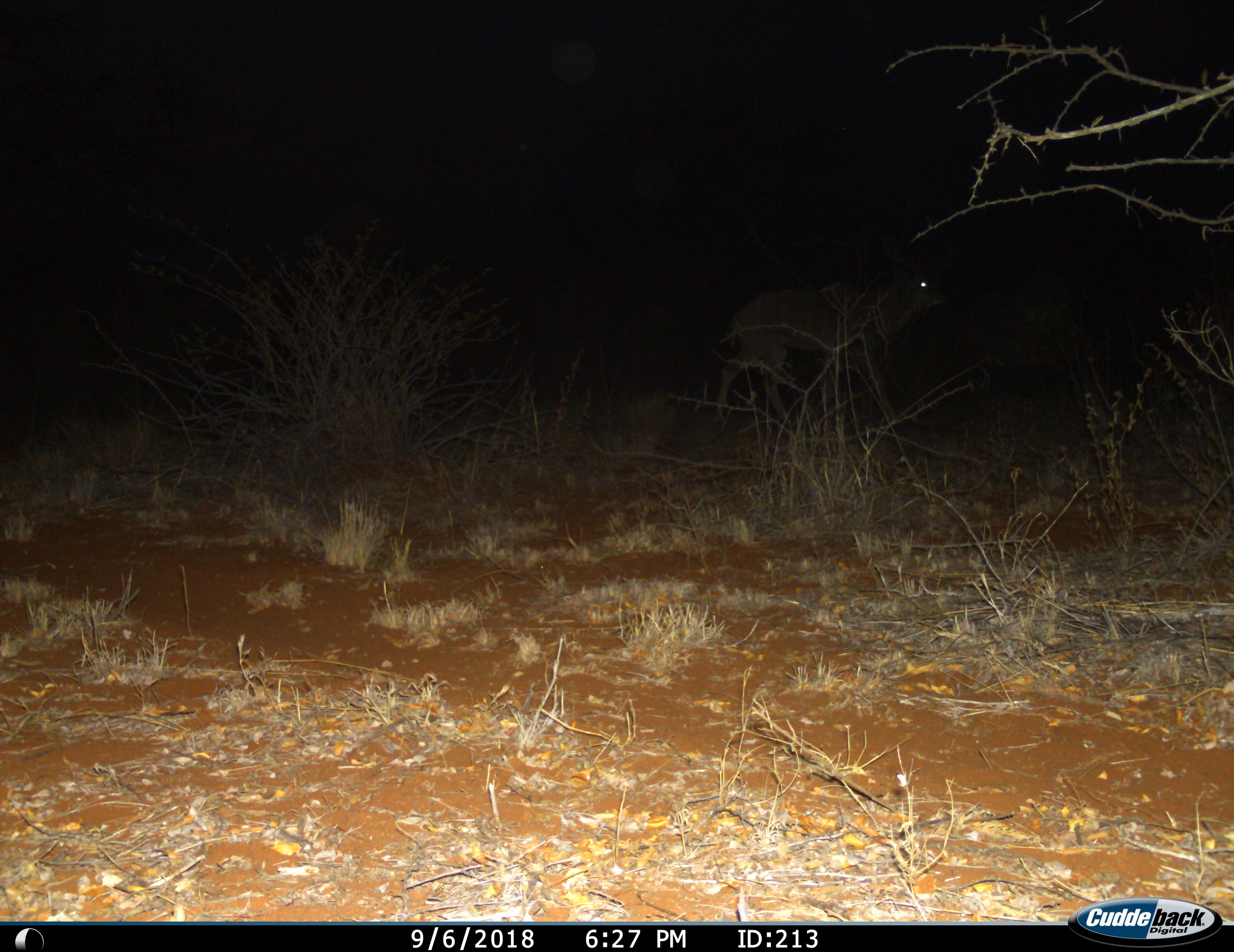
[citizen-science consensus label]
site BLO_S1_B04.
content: unidentified animal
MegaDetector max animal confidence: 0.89